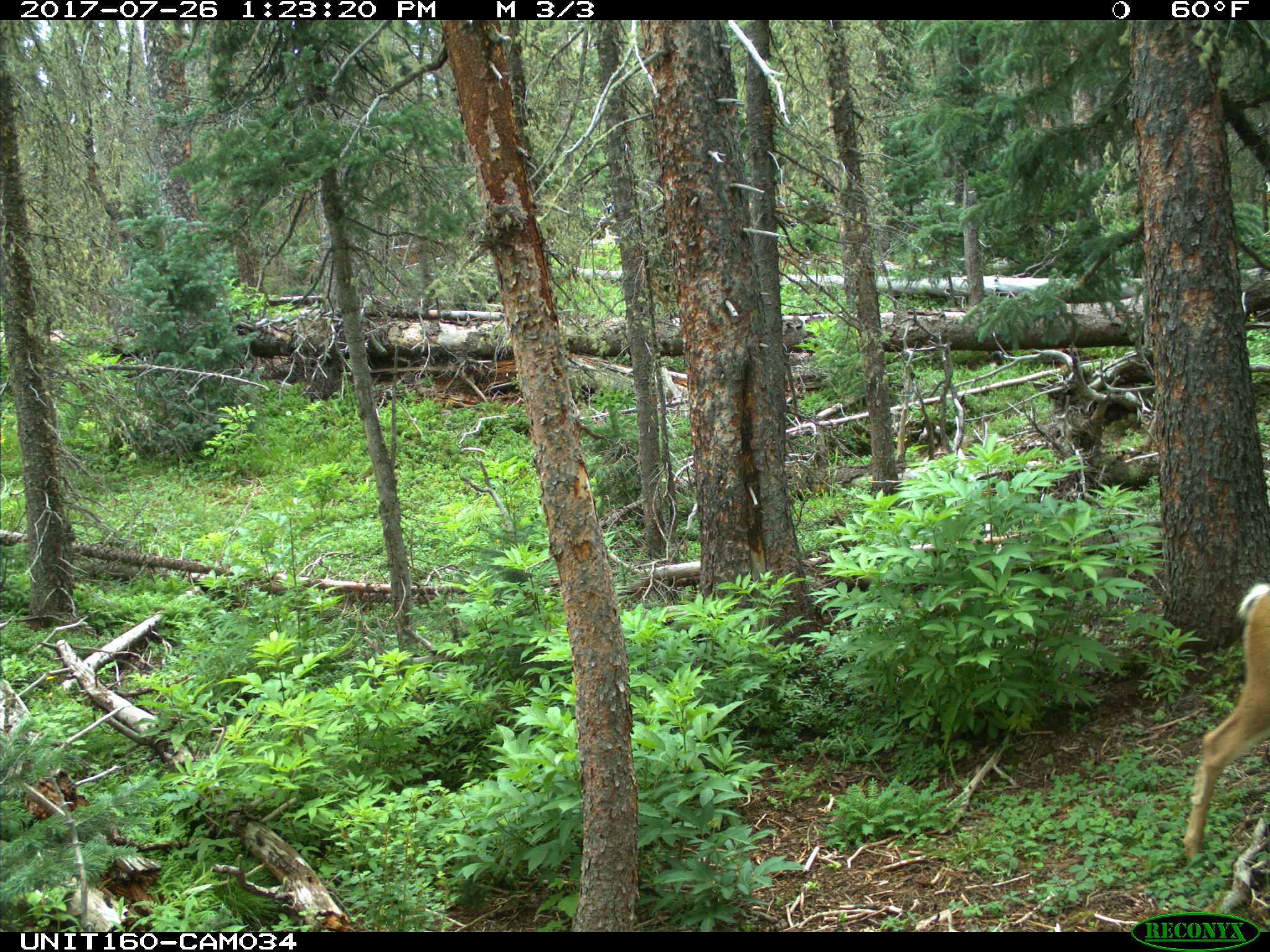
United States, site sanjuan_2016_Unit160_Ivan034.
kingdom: Animalia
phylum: Chordata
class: Mammalia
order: Artiodactyla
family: Cervidae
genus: Odocoileus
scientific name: Odocoileus hemionus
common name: mule deer